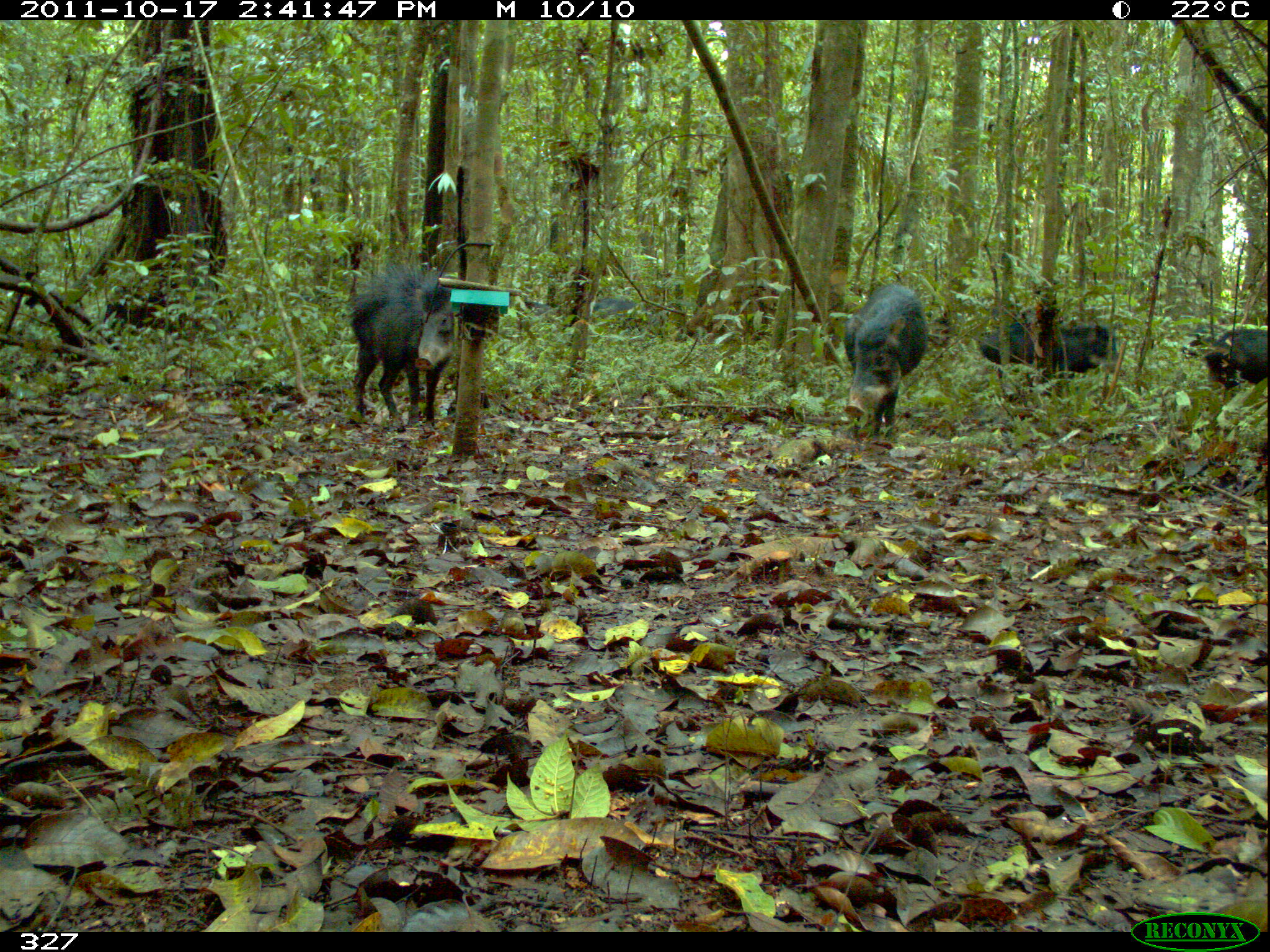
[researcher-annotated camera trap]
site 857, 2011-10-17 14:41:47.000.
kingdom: Animalia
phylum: Chordata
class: Mammalia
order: Artiodactyla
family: Tayassuidae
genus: Tayassu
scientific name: Tayassu pecari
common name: white-lipped peccary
Tayassu pecari (white-lipped peccary).